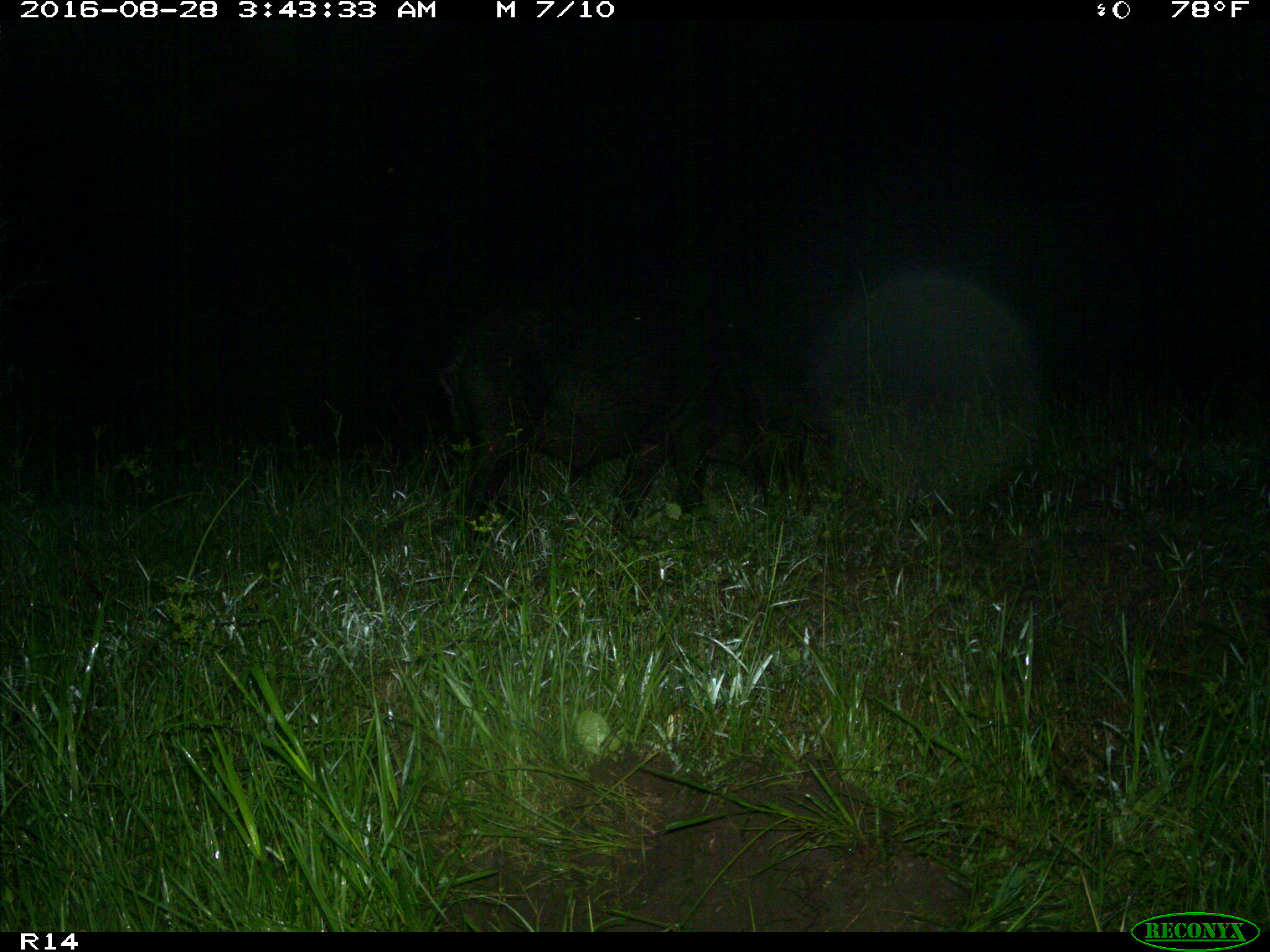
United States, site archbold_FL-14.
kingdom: Animalia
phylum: Chordata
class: Mammalia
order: Artiodactyla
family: Suidae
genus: Sus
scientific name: Sus scrofa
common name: wild boar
Sus scrofa (wild boar).